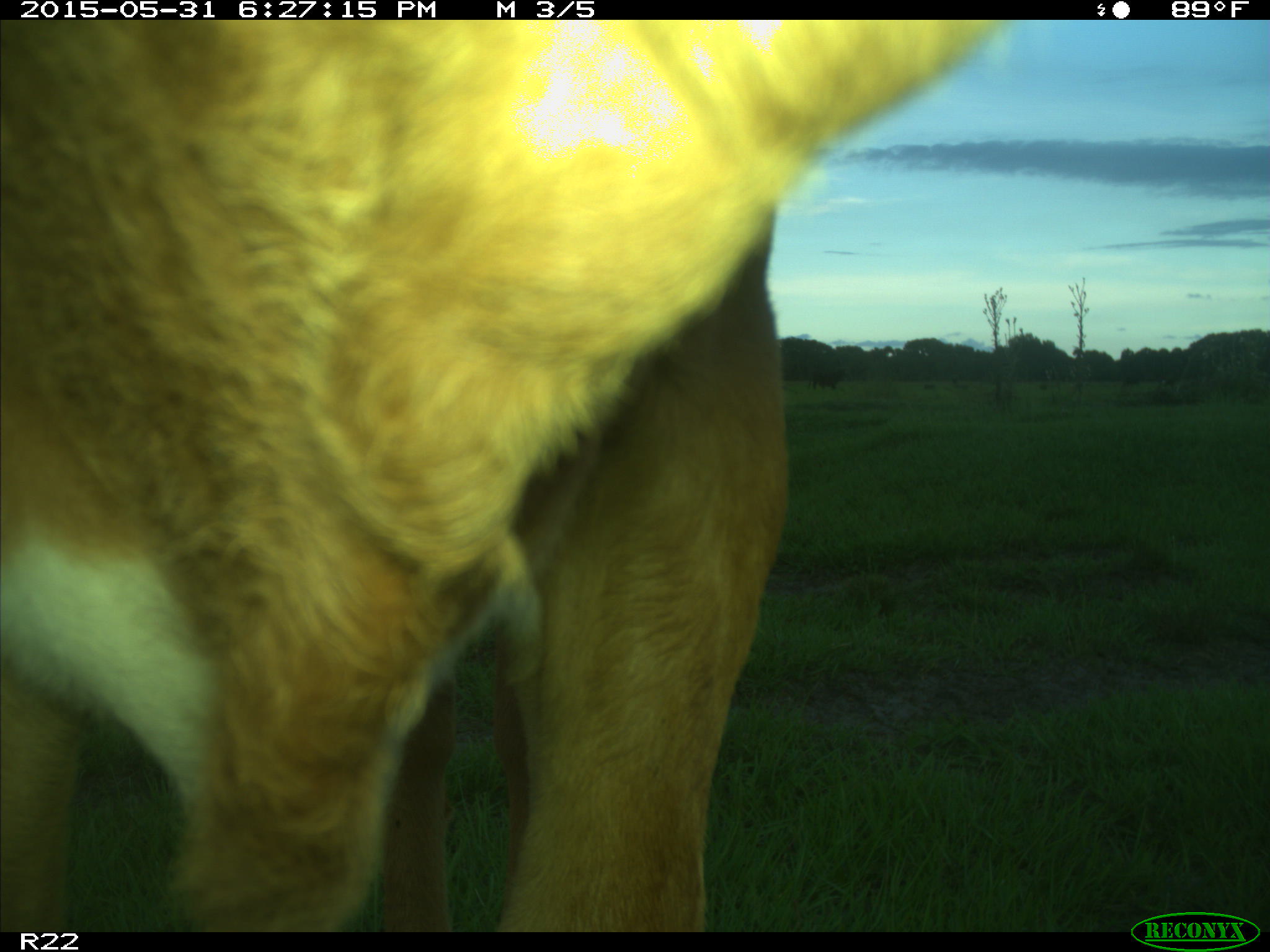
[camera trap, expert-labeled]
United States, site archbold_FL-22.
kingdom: Animalia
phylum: Chordata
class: Mammalia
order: Artiodactyla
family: Bovidae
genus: Bos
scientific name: Bos taurus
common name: domestic cow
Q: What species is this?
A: Bos taurus (domestic cow).